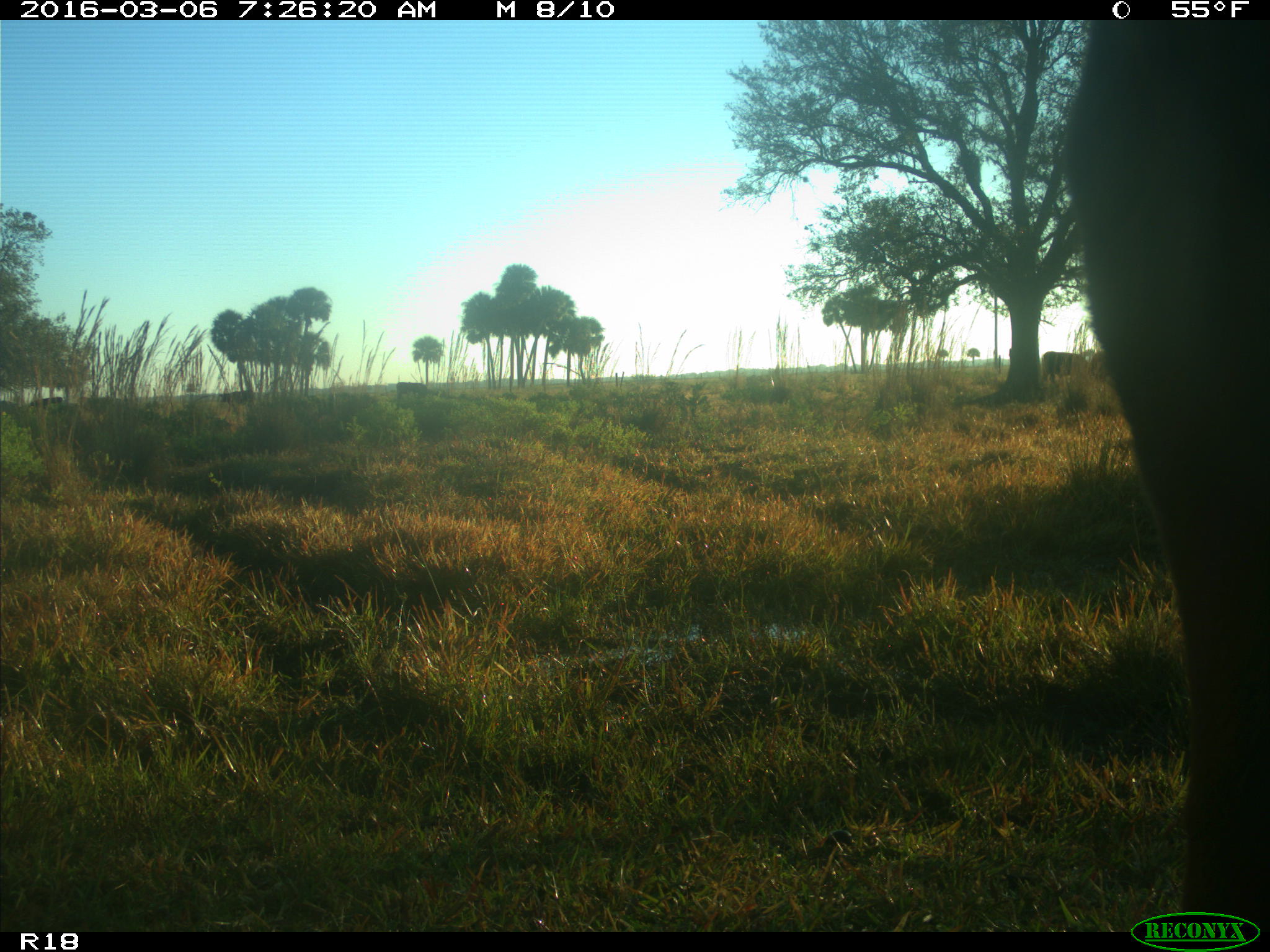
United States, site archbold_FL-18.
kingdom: Animalia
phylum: Chordata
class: Mammalia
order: Artiodactyla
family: Bovidae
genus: Bos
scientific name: Bos taurus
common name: domestic cow